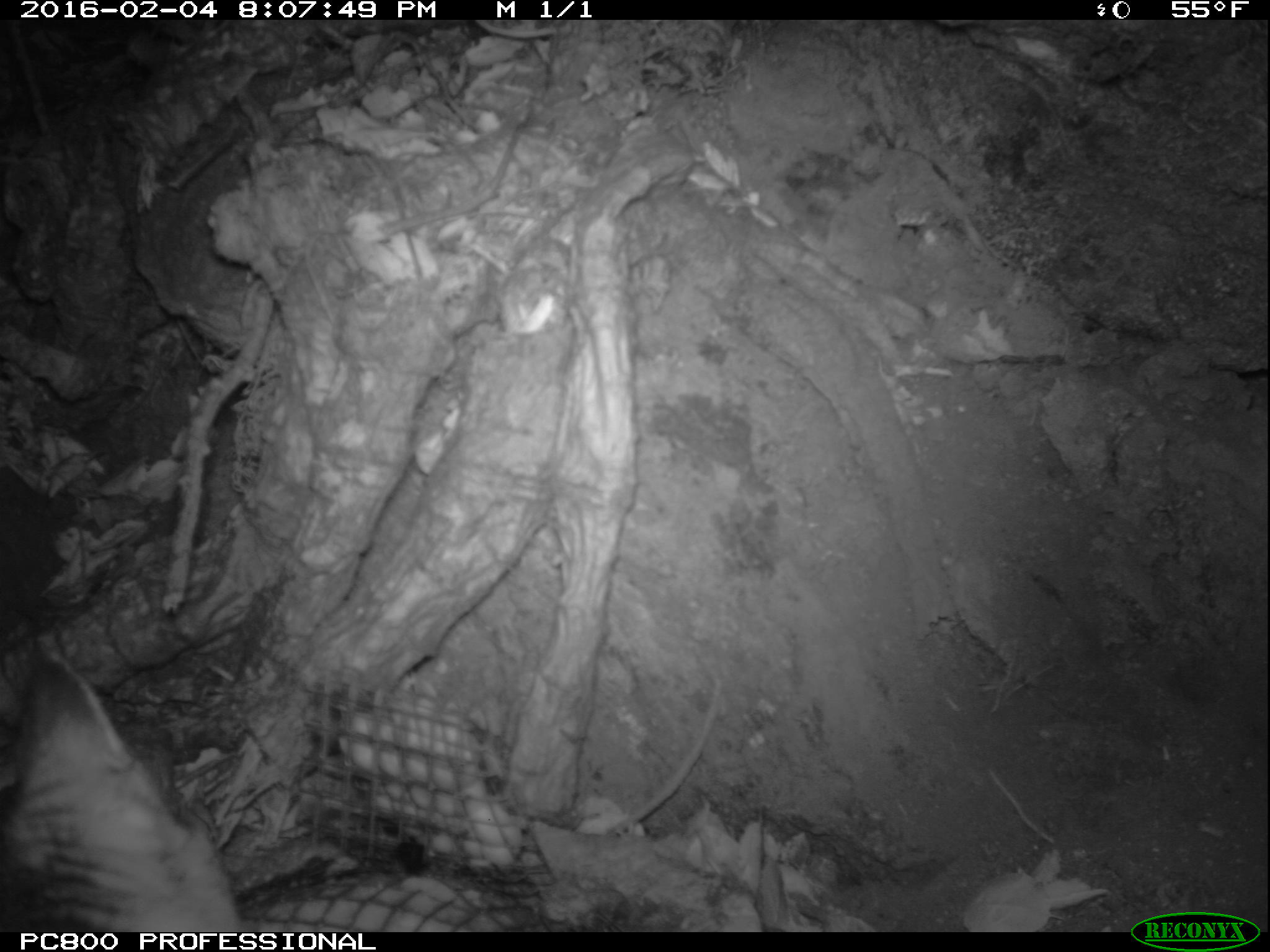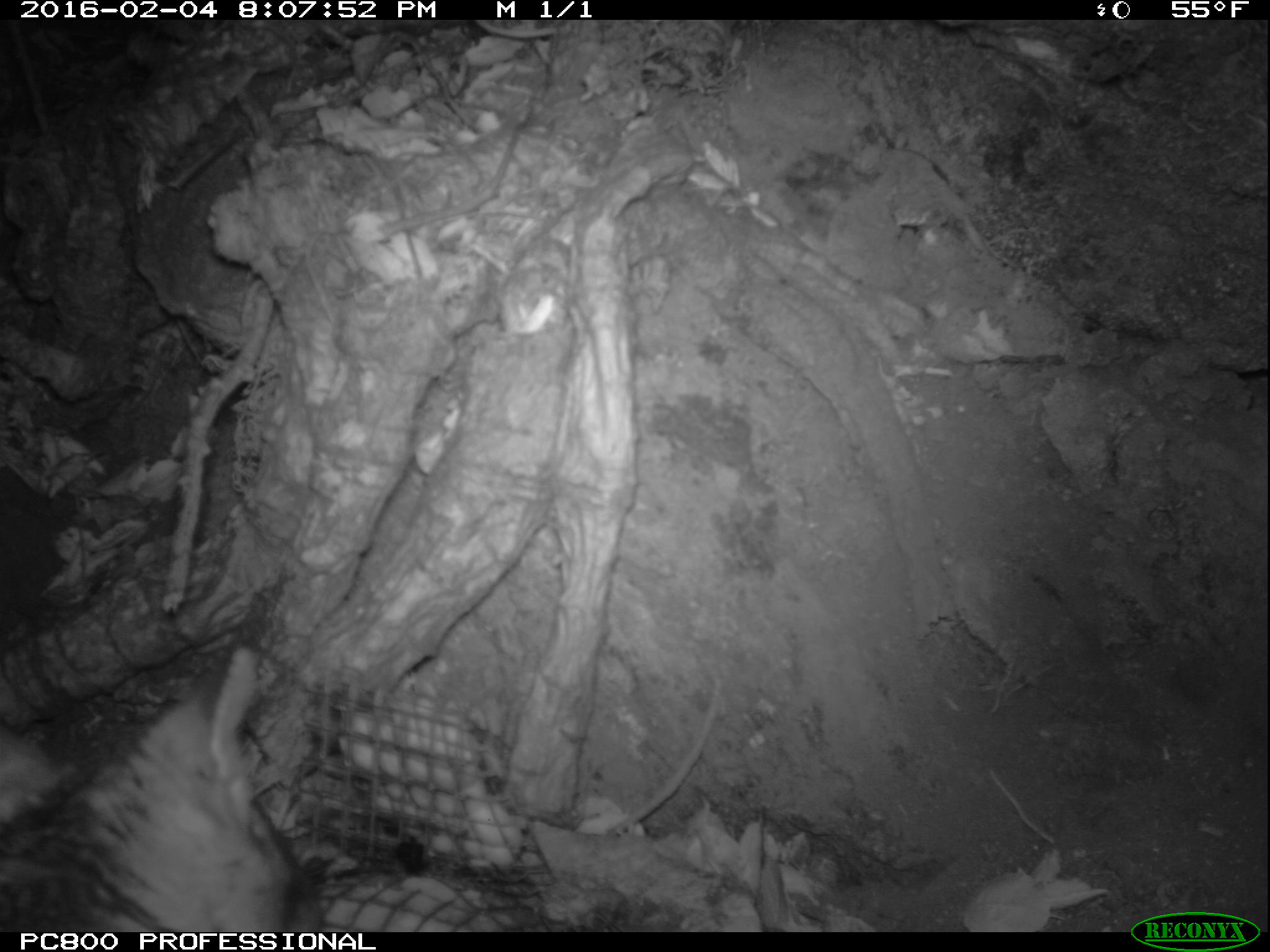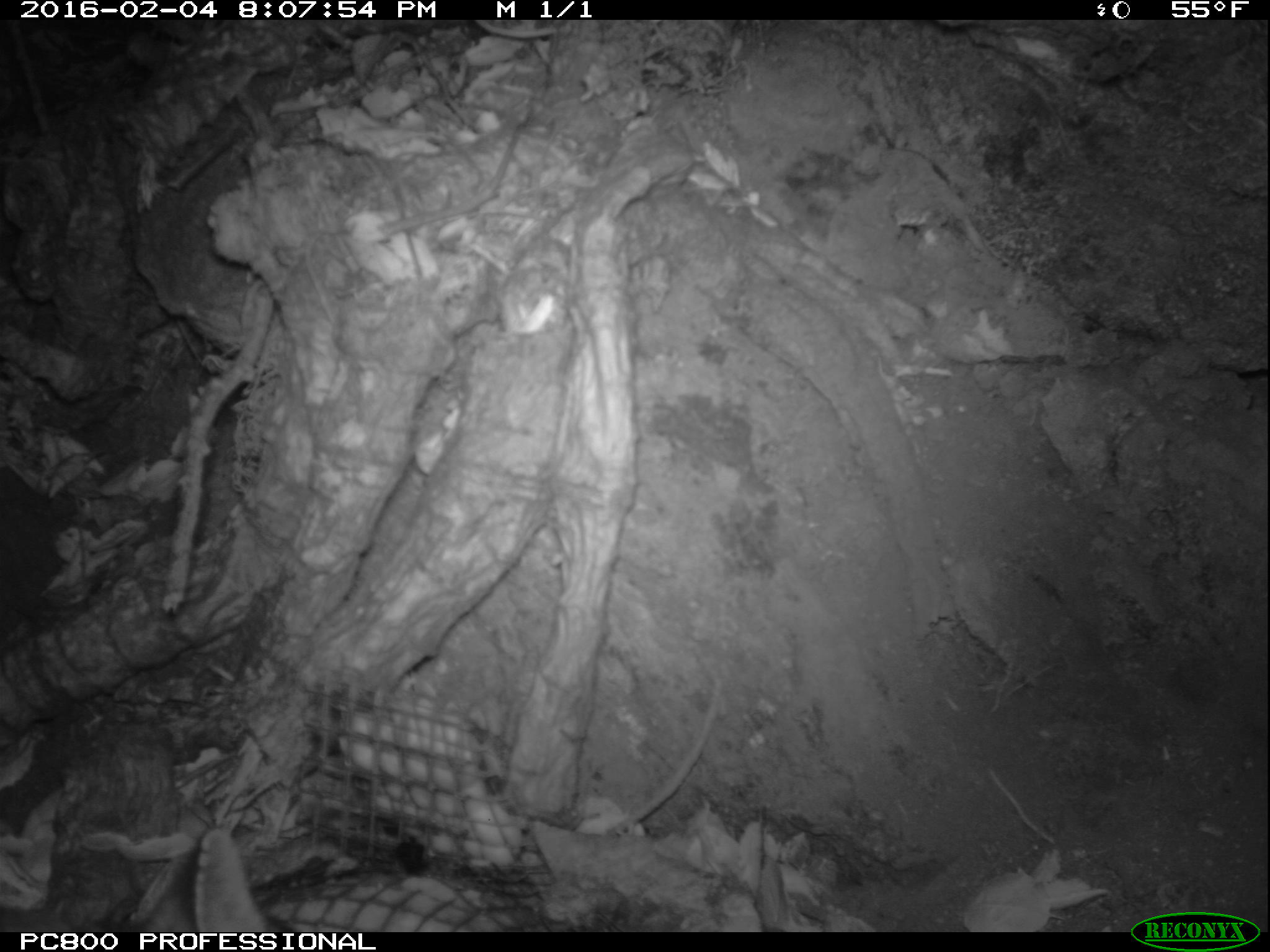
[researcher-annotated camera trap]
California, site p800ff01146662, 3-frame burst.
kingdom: Animalia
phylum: Chordata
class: Mammalia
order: Carnivora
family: Canidae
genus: Urocyon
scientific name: Urocyon littoralis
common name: island fox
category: fox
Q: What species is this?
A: Fox (island fox) (Urocyon littoralis).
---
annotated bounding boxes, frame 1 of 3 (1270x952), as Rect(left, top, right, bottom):
fox: Rect(0, 646, 243, 931)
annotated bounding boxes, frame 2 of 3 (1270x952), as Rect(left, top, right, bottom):
fox: Rect(0, 642, 326, 929)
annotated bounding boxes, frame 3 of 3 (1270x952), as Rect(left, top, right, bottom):
fox: Rect(137, 827, 289, 932)